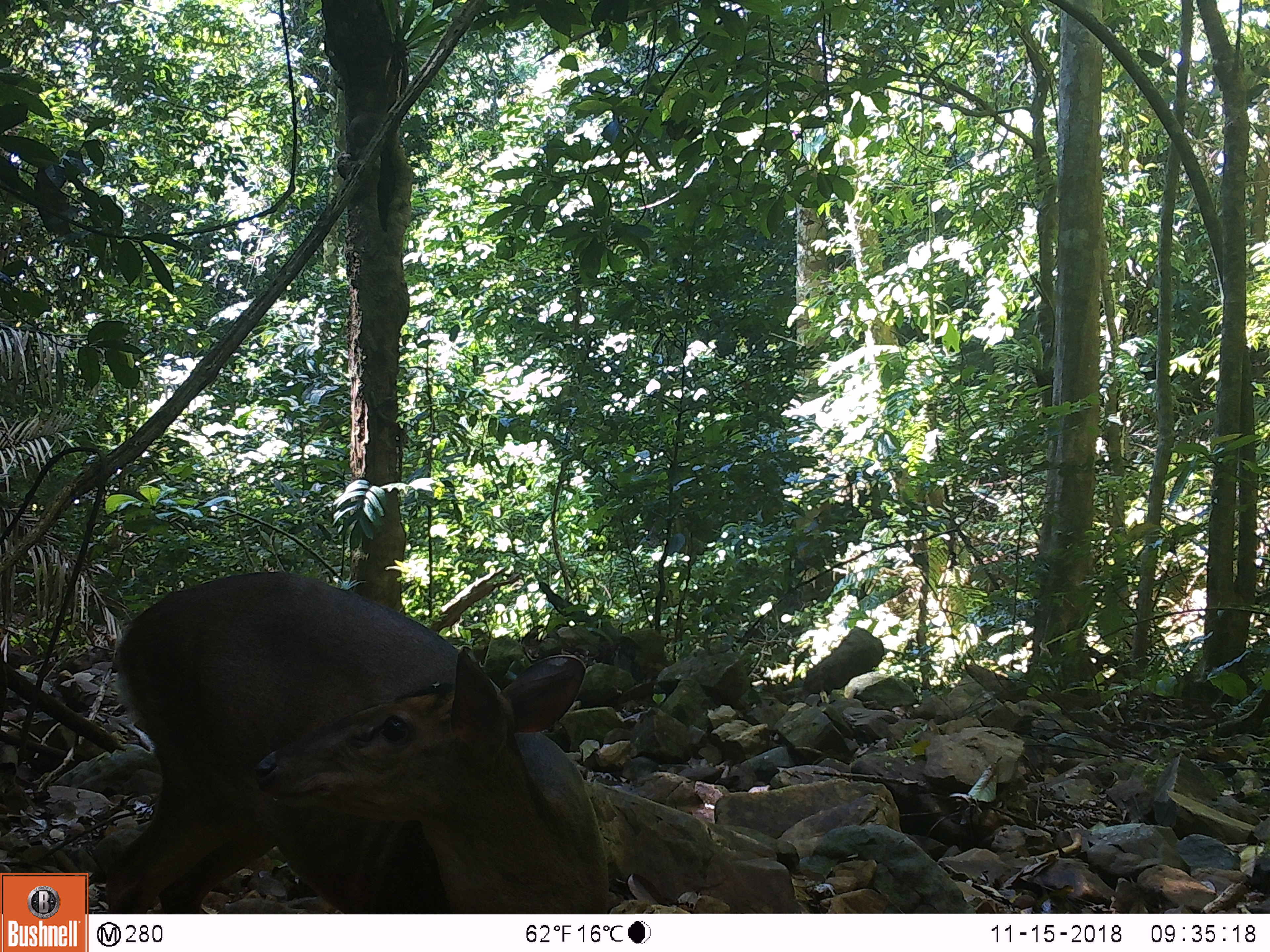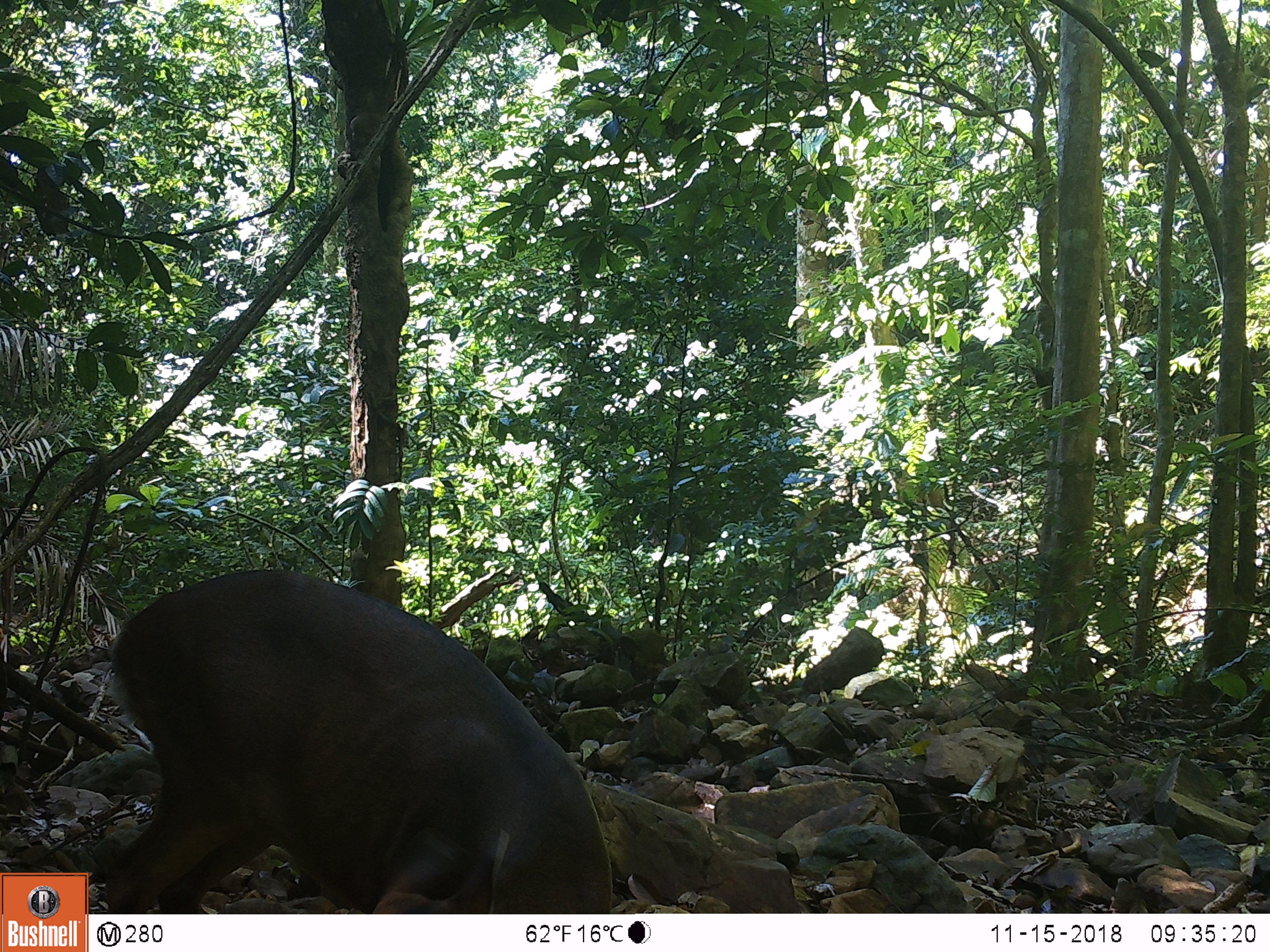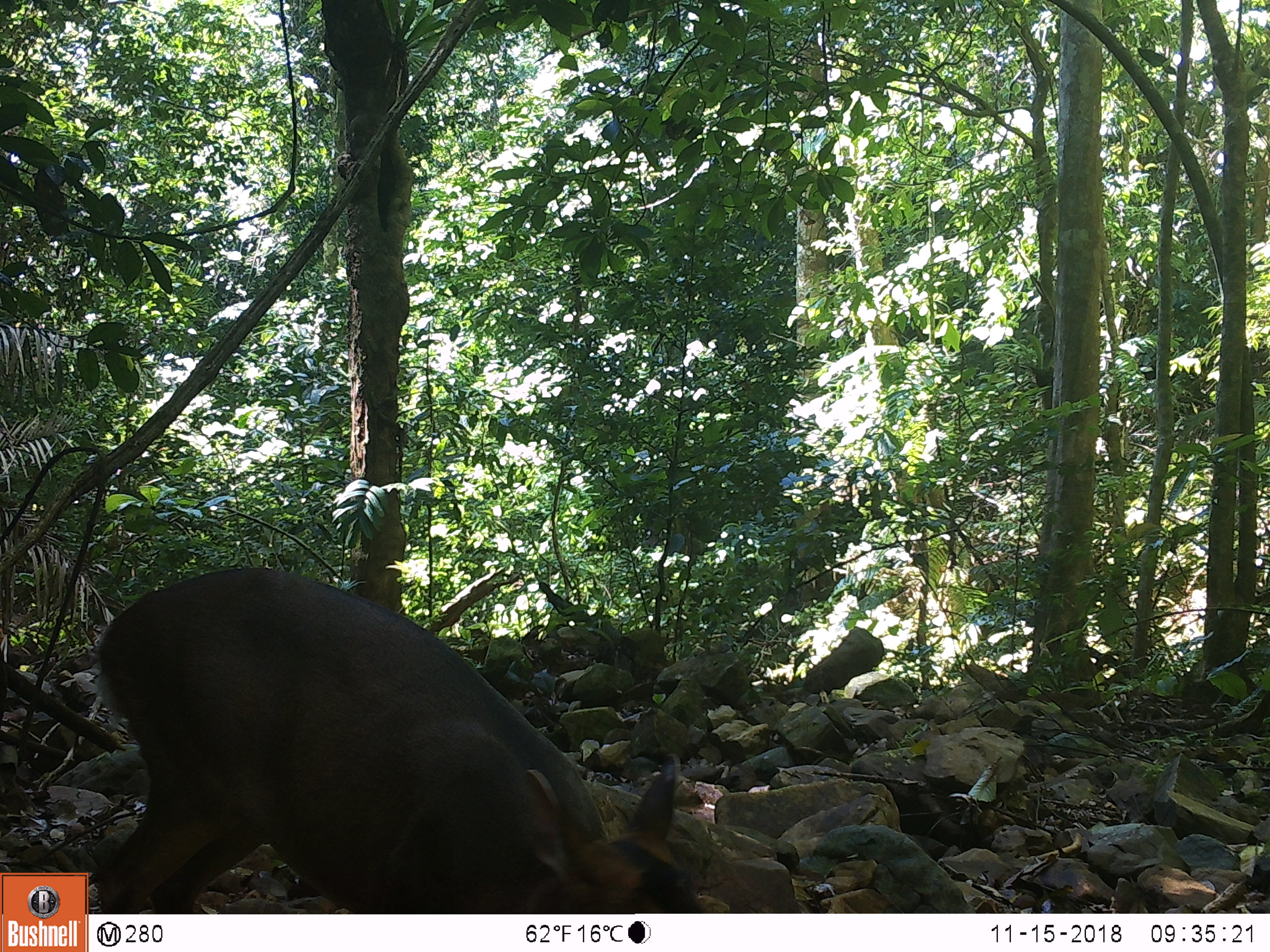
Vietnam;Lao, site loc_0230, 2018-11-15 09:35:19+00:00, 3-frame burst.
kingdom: Animalia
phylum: Chordata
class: Mammalia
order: Artiodactyla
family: Cervidae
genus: Muntiacus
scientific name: Muntiacus vuquangensis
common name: large-antlered muntjac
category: large antlered muntjac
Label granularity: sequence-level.